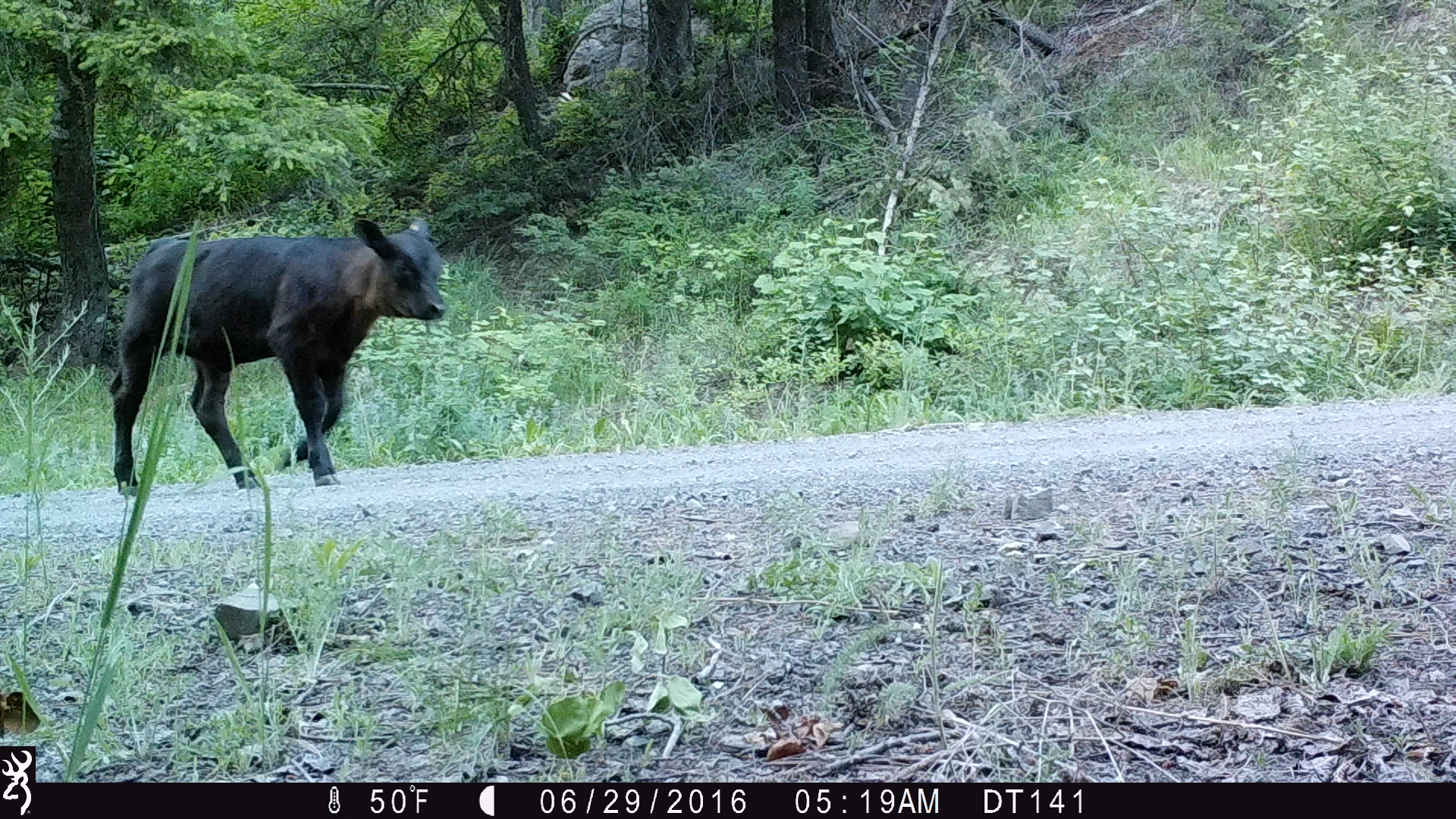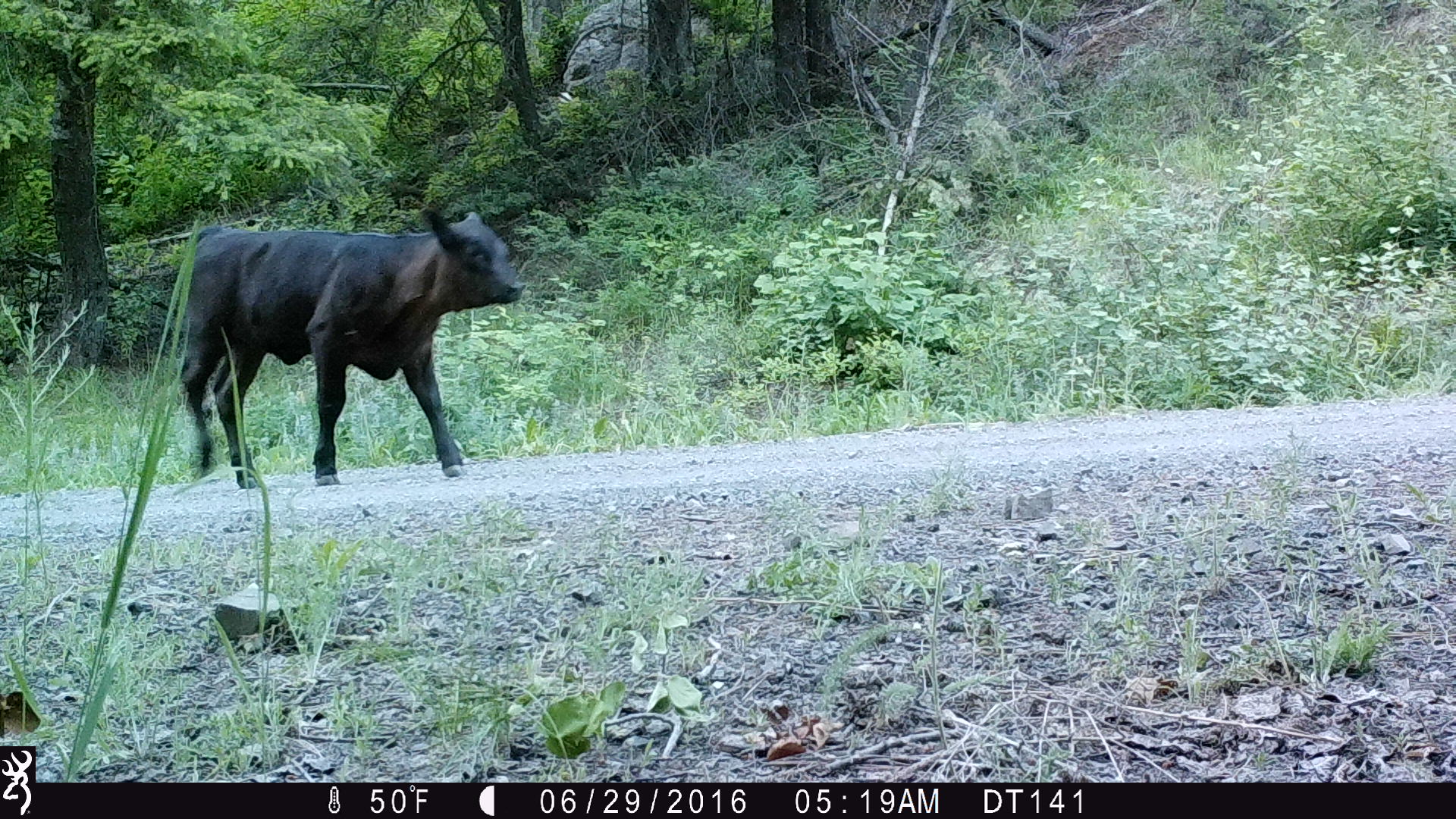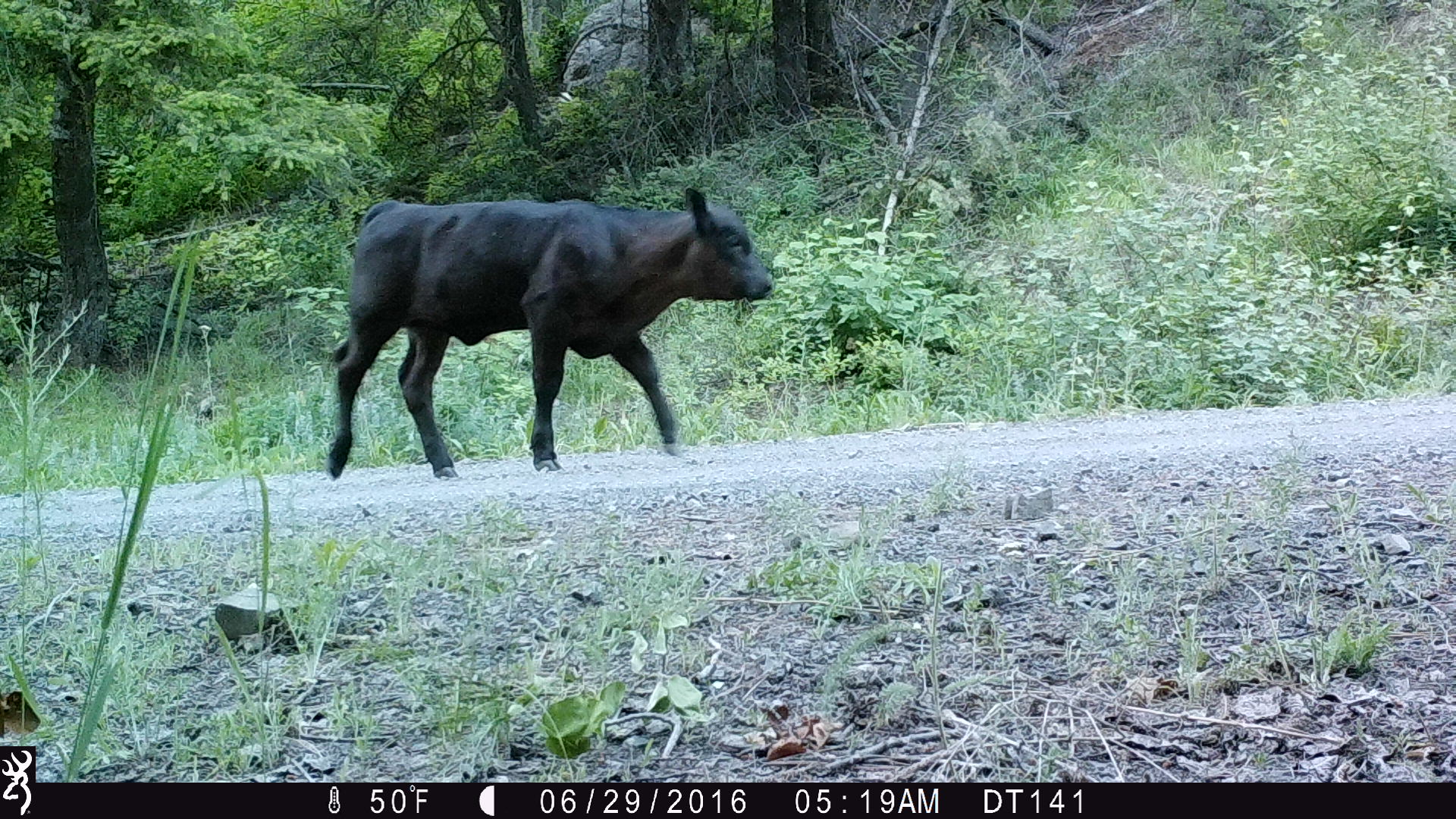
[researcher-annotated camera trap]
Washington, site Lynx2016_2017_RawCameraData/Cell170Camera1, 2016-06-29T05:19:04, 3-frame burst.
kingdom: Animalia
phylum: Chordata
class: Mammalia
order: Artiodactyla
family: Bovidae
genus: Bos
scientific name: Bos taurus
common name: domestic cattle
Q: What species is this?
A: Domestic cattle (Bos taurus).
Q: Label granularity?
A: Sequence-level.